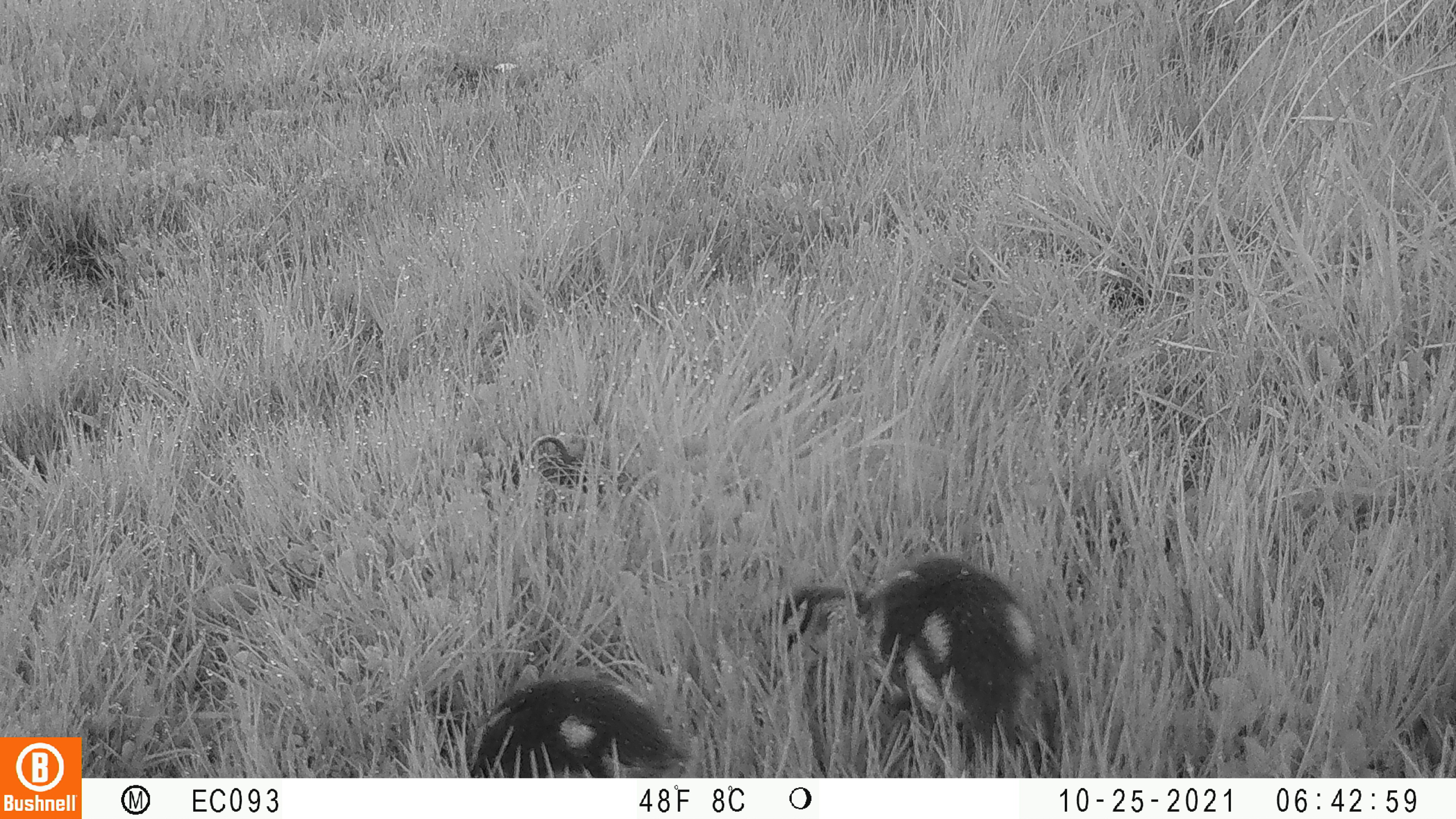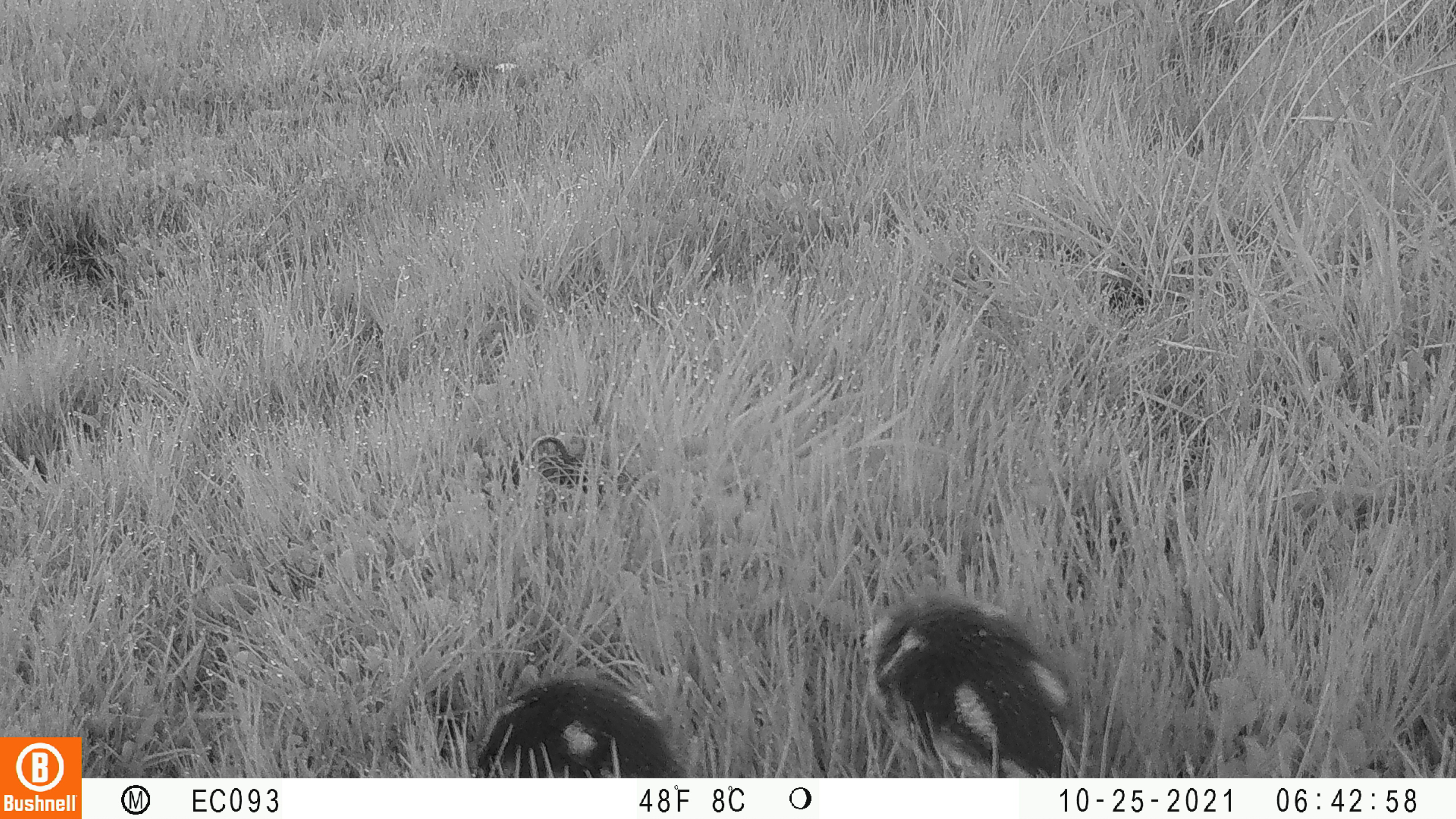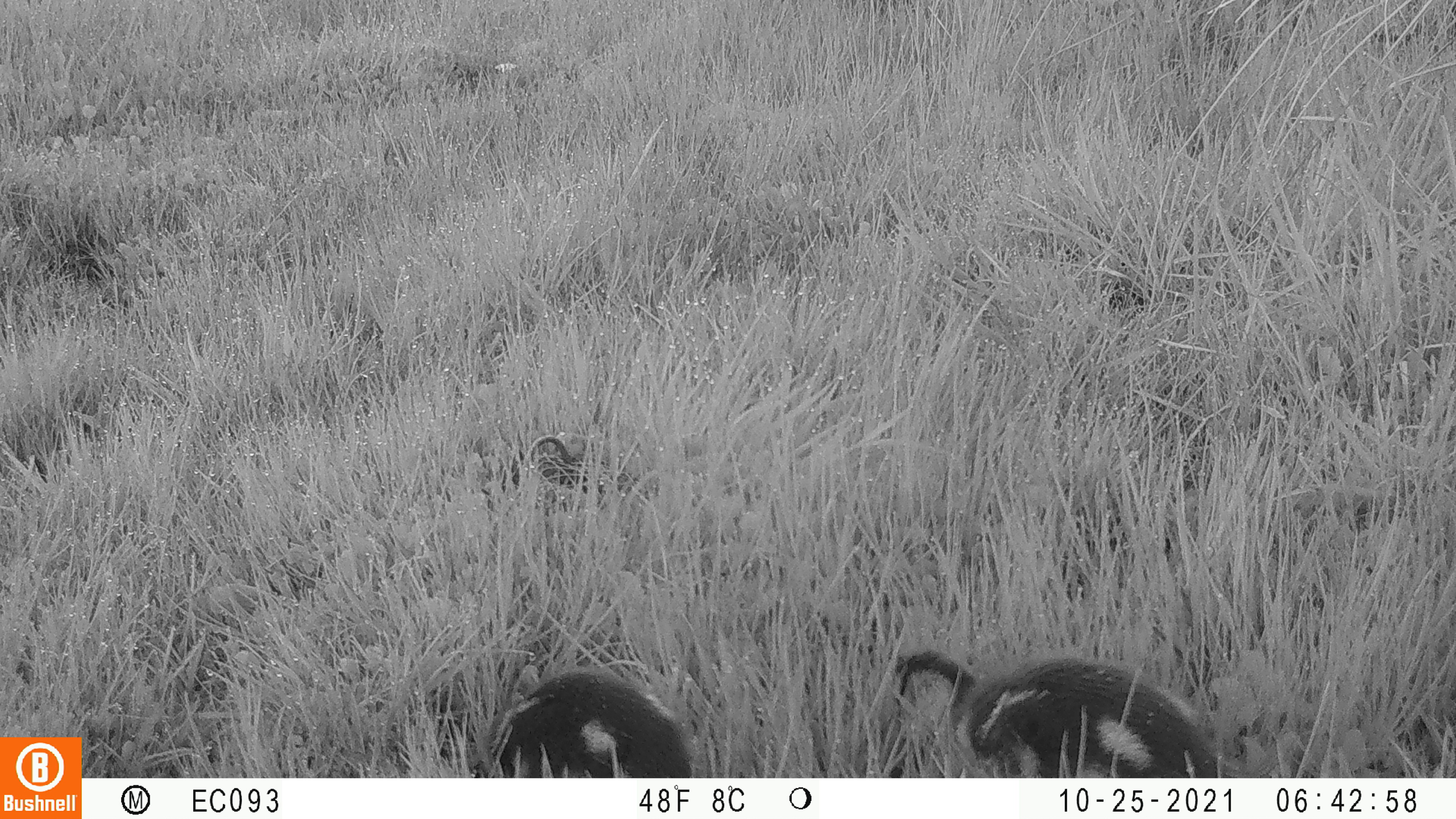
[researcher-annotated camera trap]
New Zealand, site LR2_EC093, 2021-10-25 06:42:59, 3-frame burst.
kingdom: Animalia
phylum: Chordata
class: Aves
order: Anseriformes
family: Anatidae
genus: Anas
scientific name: Anas platyrhynchos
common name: mallard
Mallard (Anas platyrhynchos).